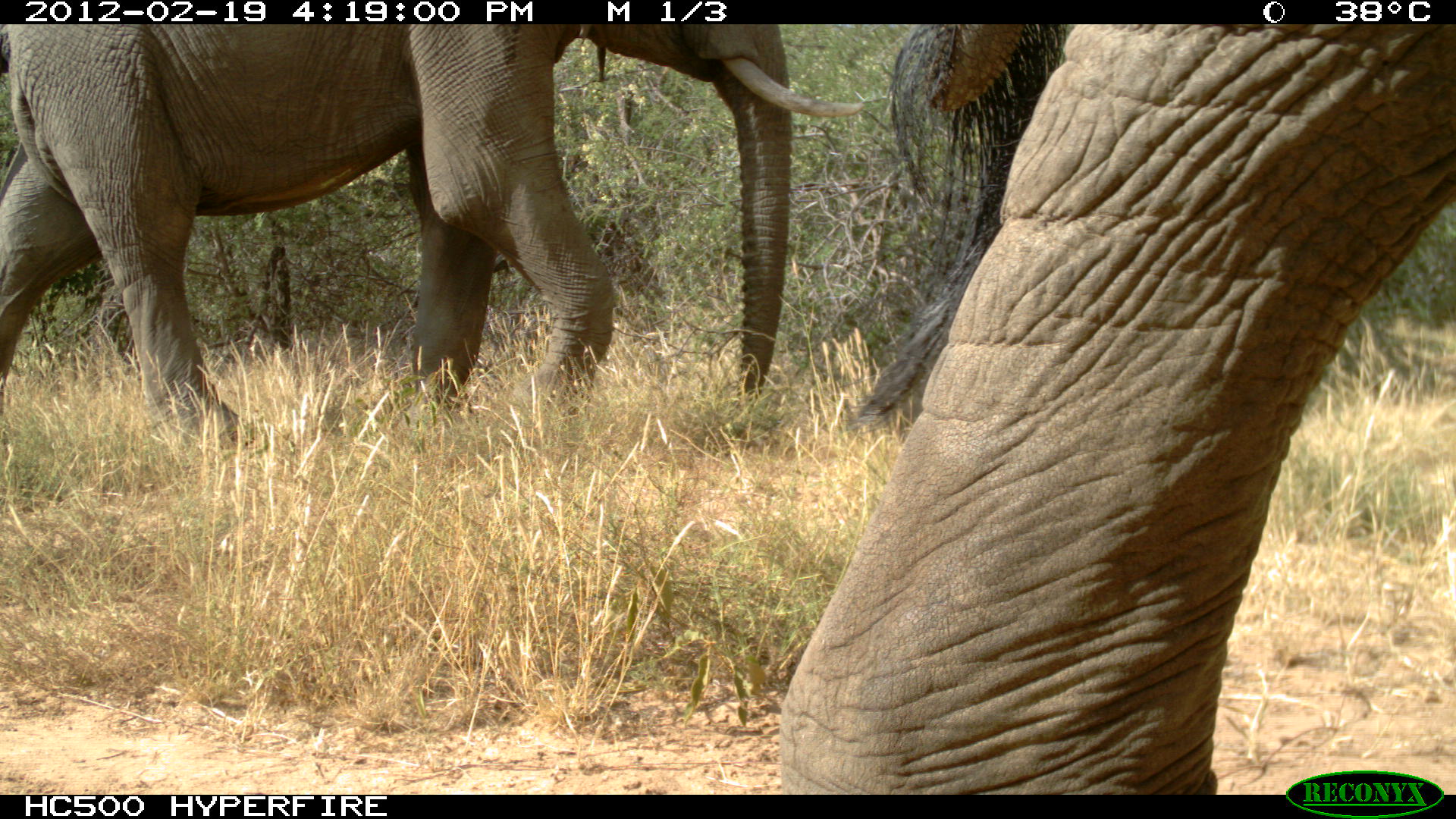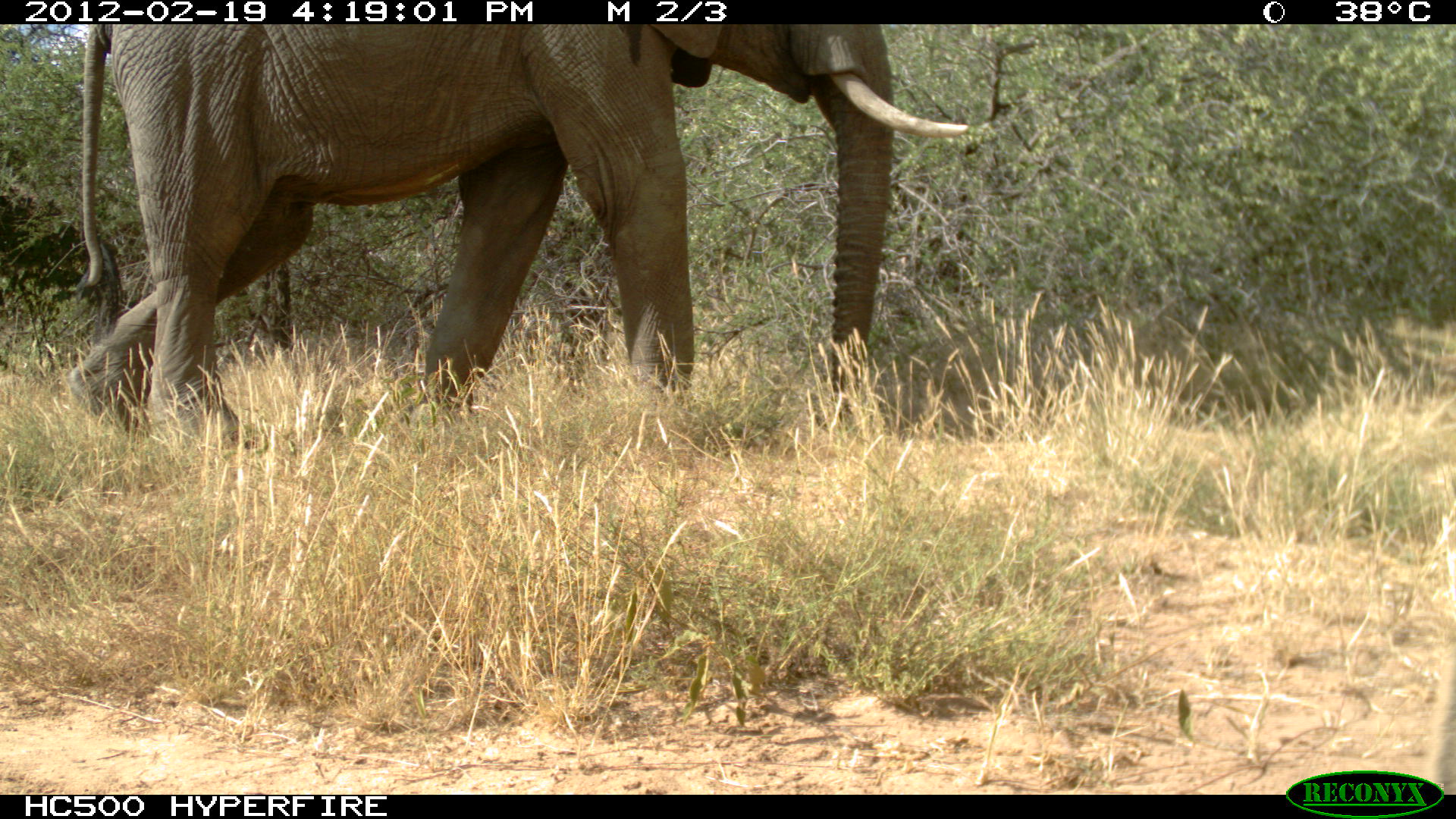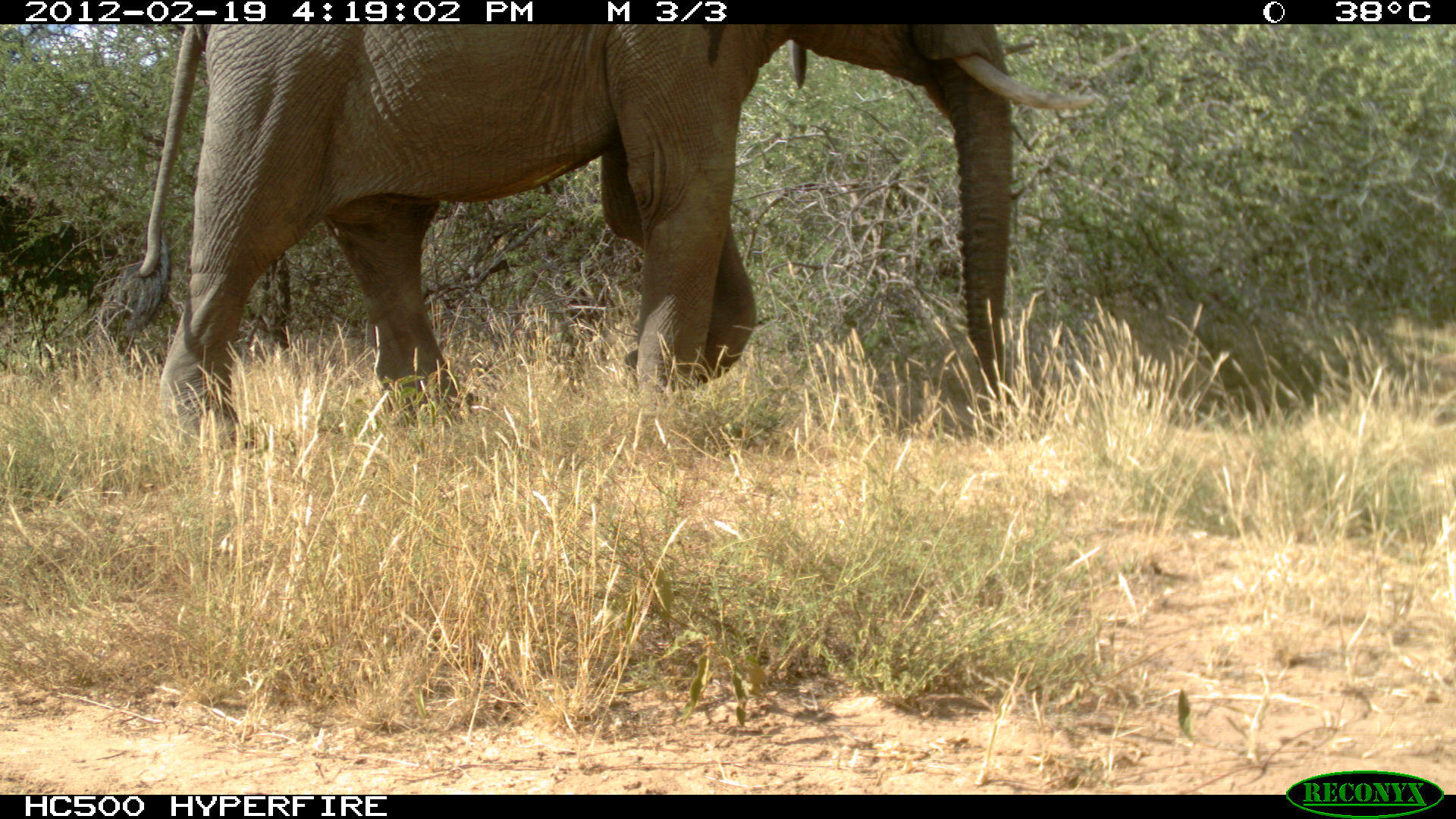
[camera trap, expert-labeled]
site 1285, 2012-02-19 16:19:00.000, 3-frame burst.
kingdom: Animalia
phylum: Chordata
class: Mammalia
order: Proboscidea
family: Elephantidae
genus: Loxodonta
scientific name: Loxodonta africana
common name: african bush elephant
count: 2